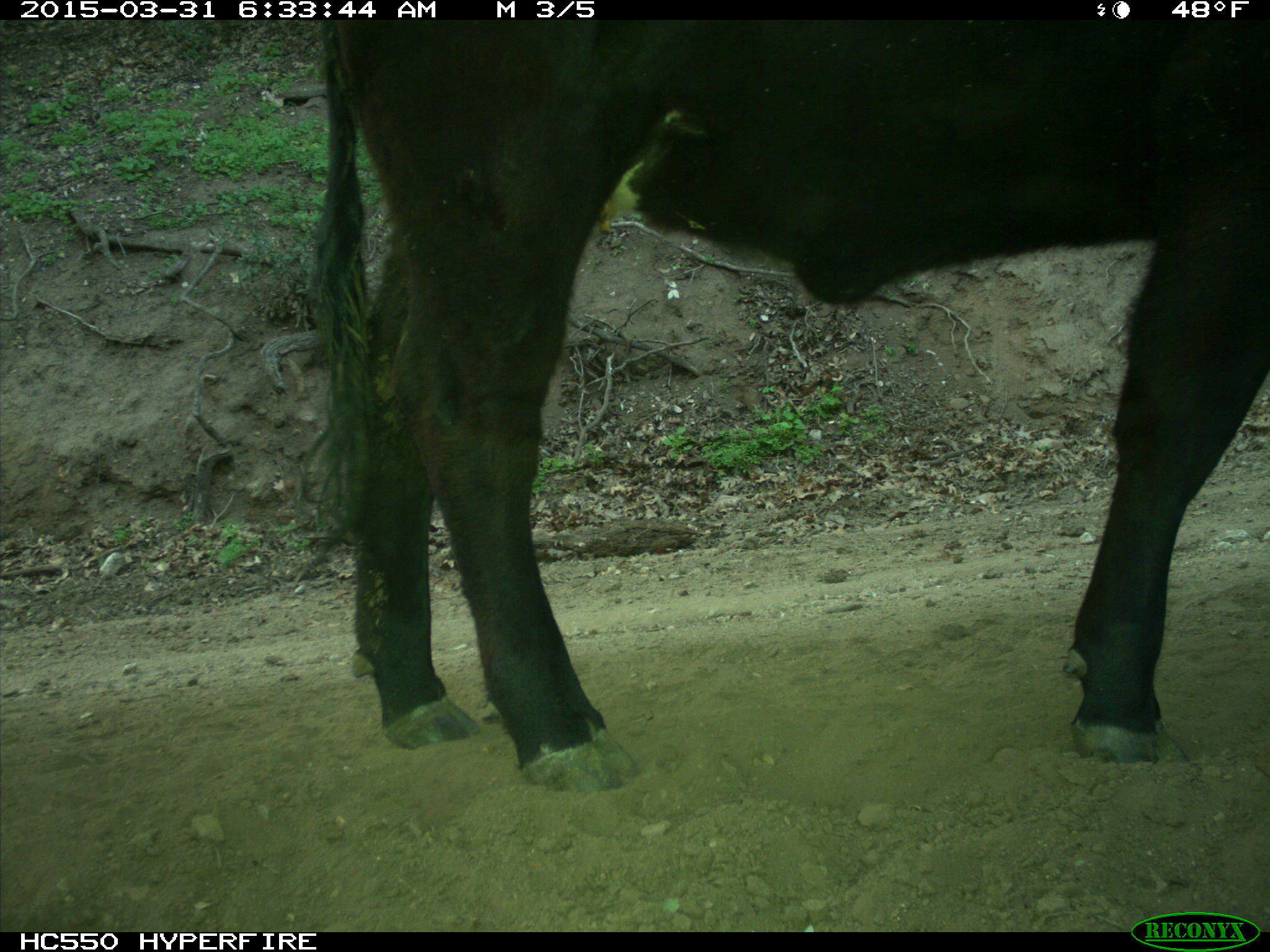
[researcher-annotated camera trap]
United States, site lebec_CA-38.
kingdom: Animalia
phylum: Chordata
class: Mammalia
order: Artiodactyla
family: Bovidae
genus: Bos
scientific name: Bos taurus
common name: domestic cow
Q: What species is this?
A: Bos taurus (domestic cow).